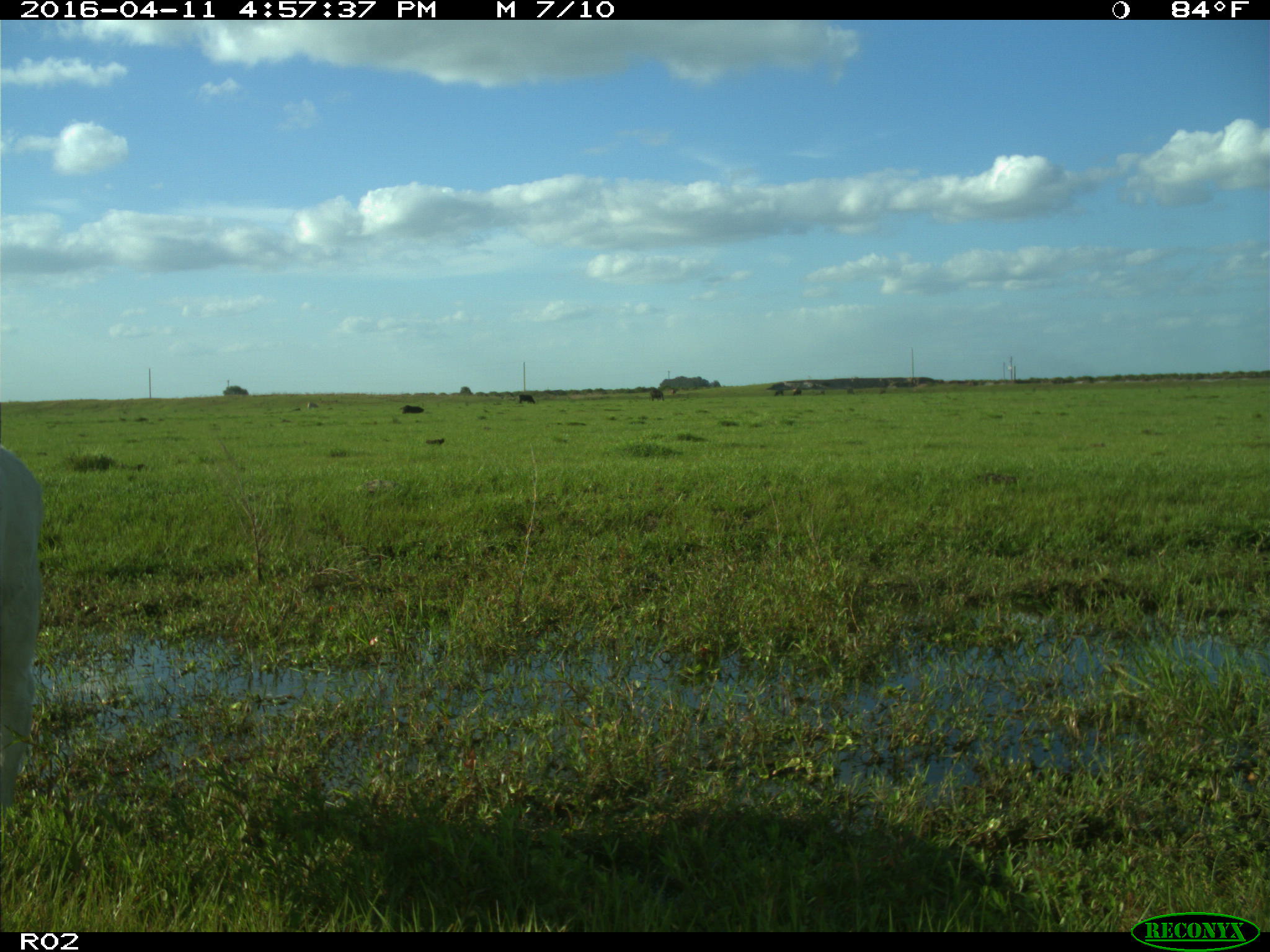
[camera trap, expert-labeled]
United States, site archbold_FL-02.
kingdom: Animalia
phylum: Chordata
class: Mammalia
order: Artiodactyla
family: Bovidae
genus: Bos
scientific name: Bos taurus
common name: domestic cow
Bos taurus (domestic cow).